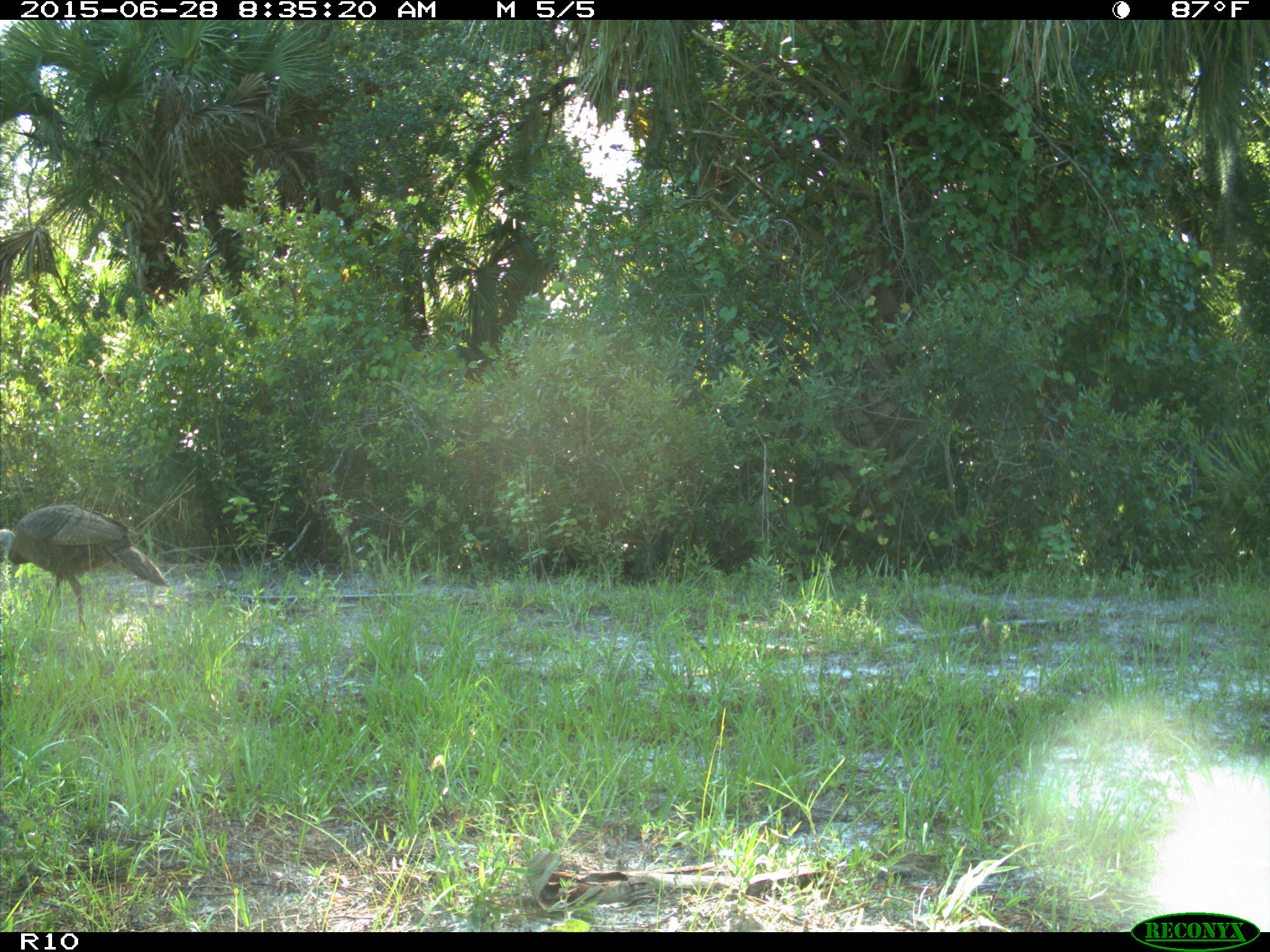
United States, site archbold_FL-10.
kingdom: Animalia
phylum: Chordata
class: Aves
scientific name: Aves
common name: birds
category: unidentified bird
Unidentified bird (birds) (Aves).